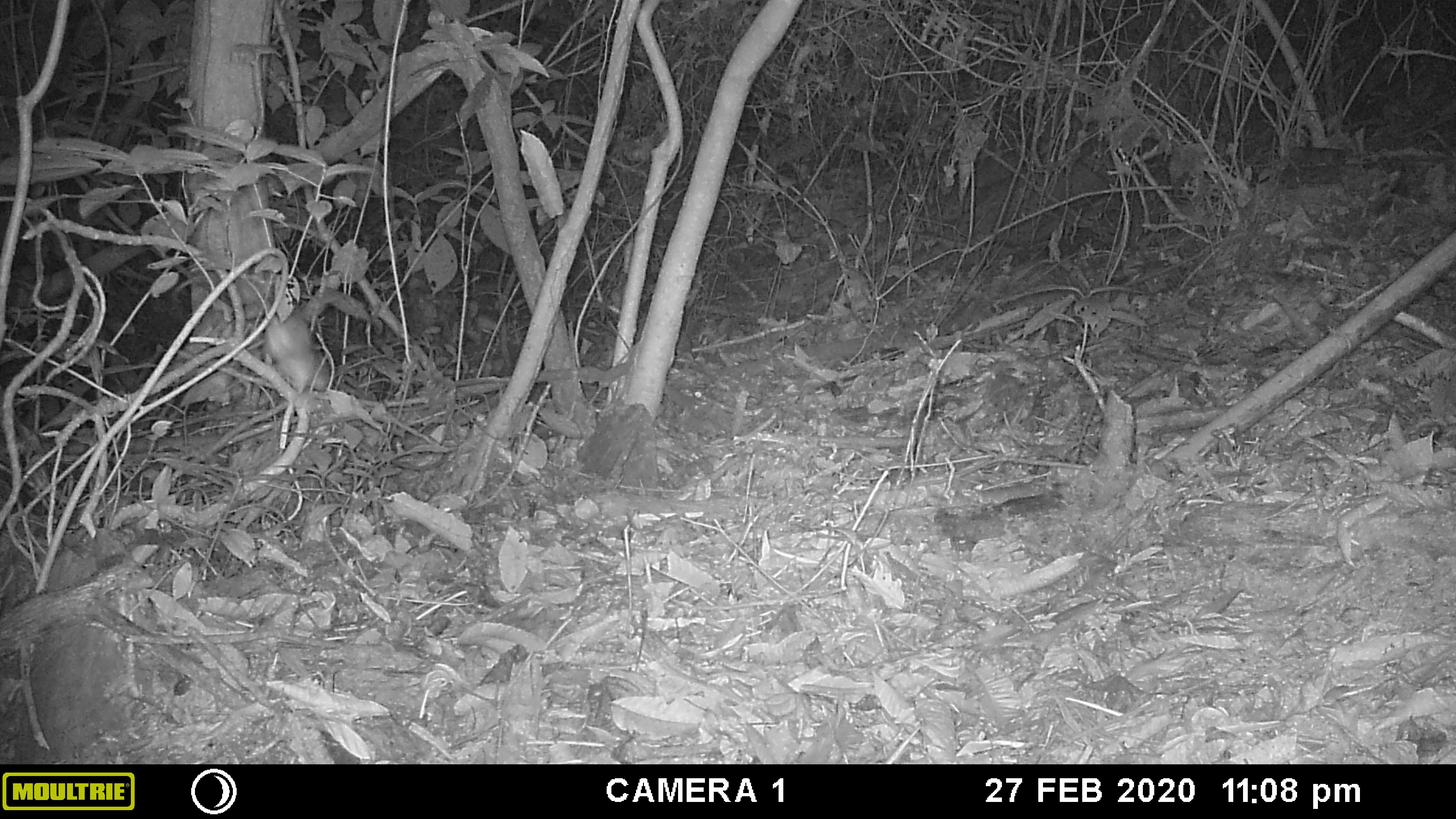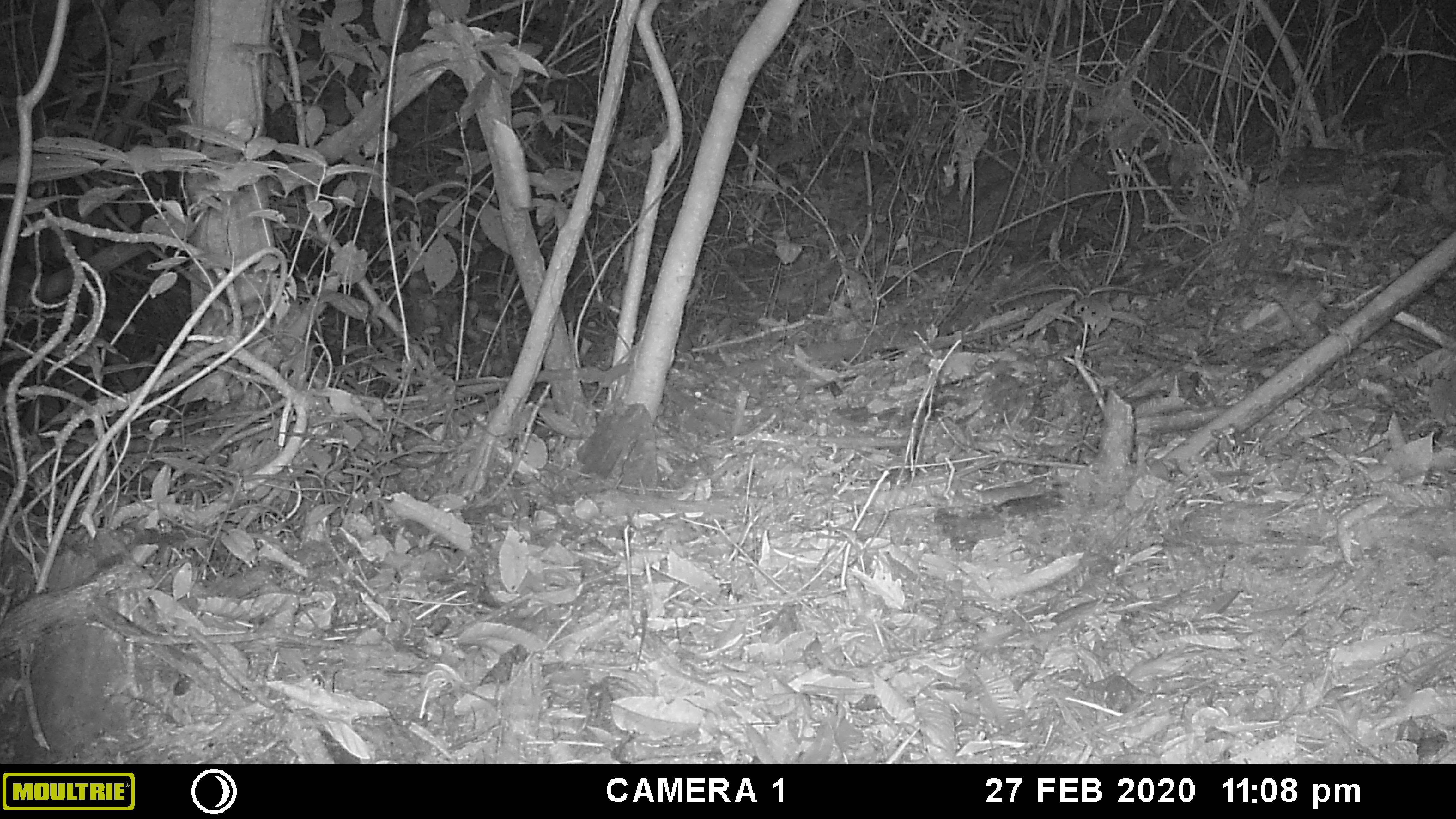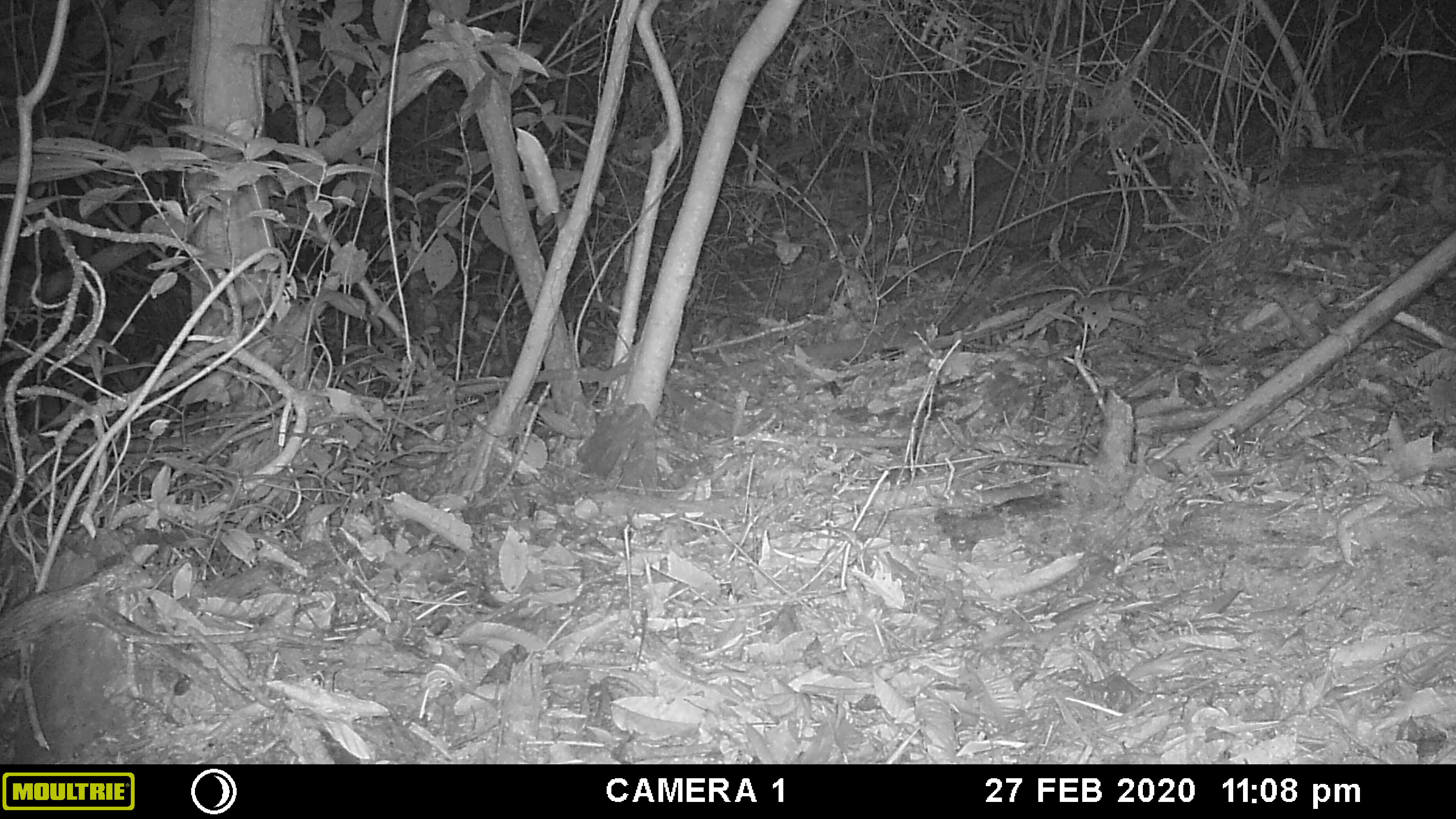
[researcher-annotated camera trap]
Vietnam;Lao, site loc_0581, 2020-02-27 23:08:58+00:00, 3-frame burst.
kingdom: Animalia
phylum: Chordata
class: Mammalia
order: Rodentia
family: Muridae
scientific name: Muridae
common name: old-world mice and rats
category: unidentified murid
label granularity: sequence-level